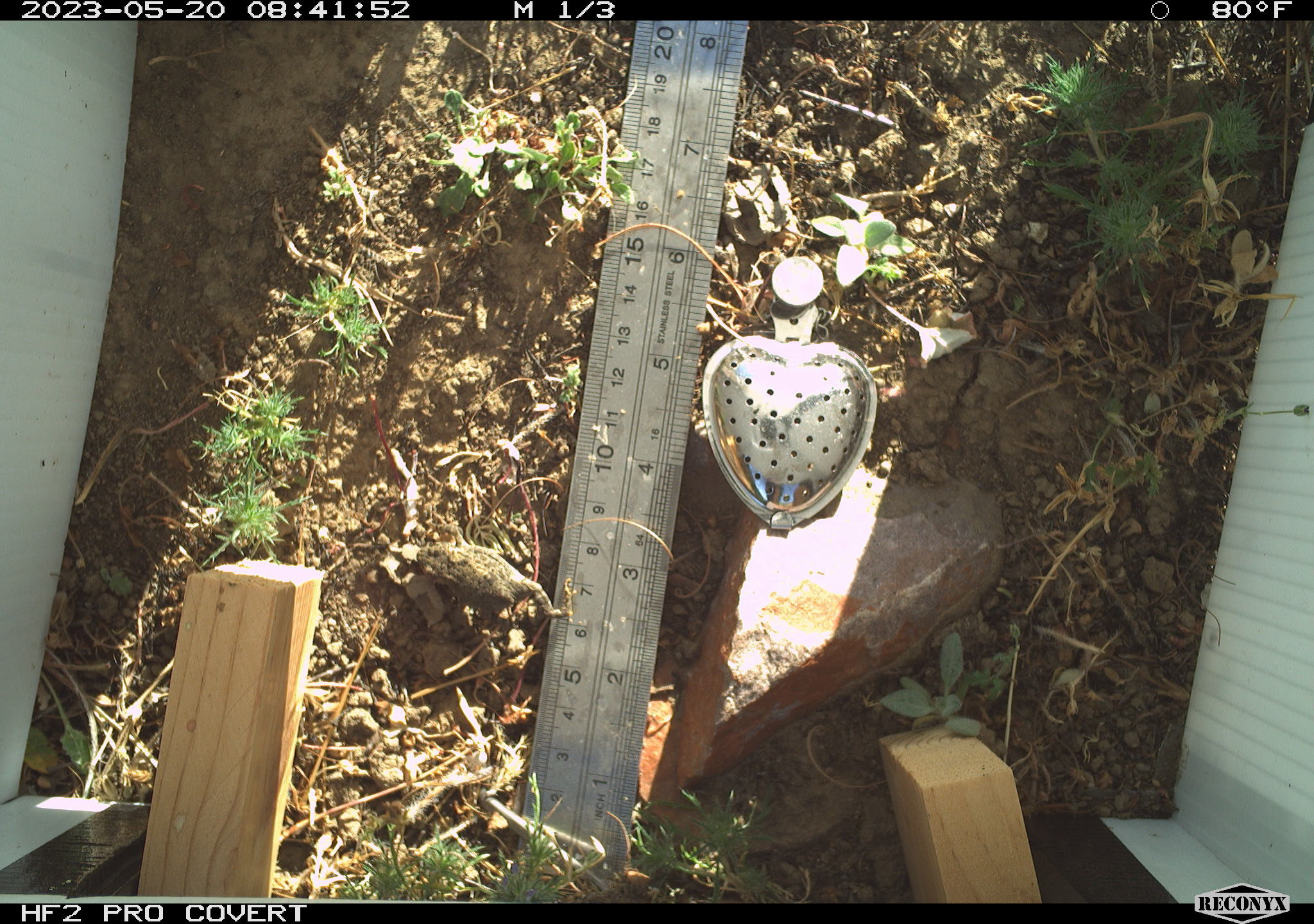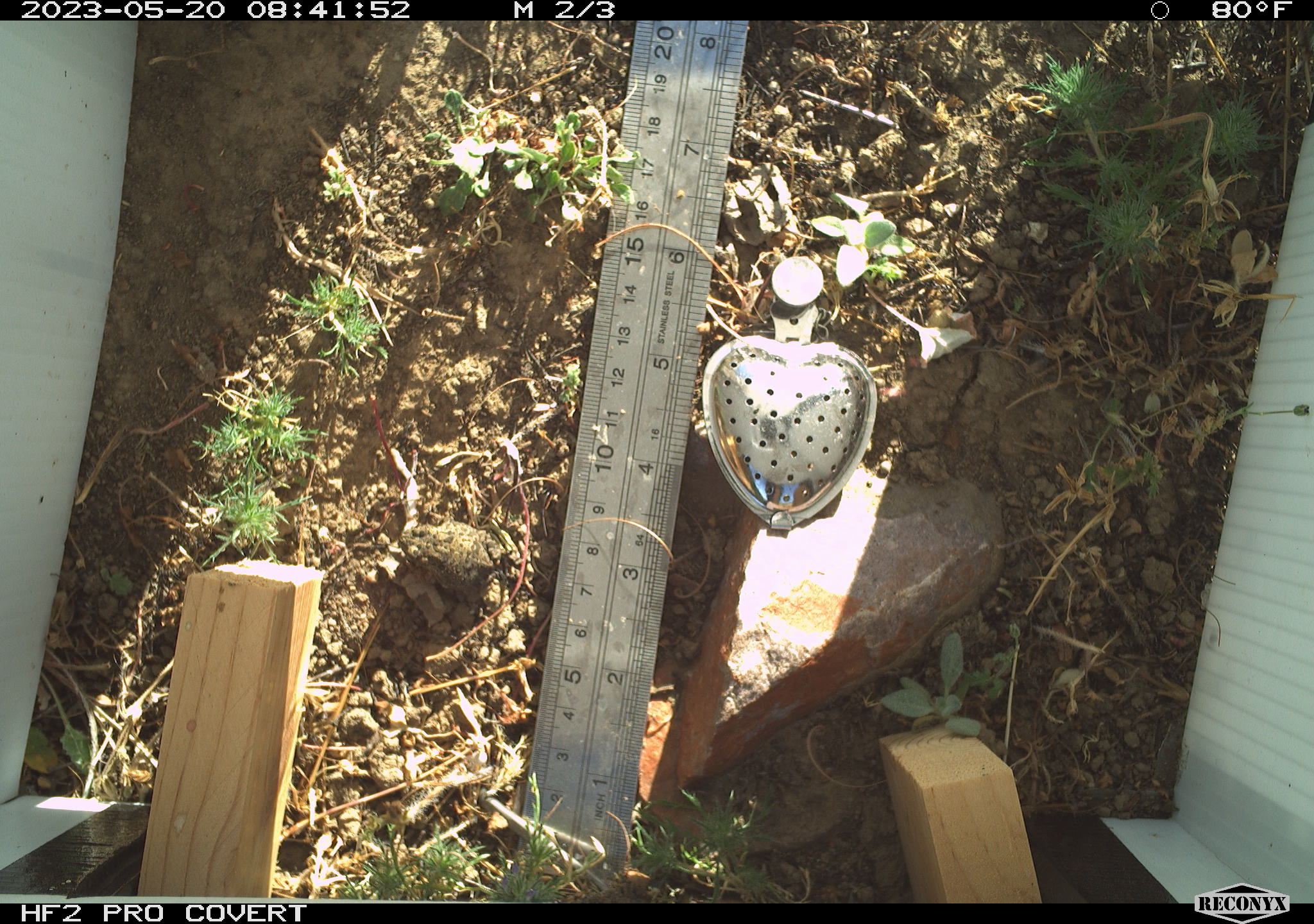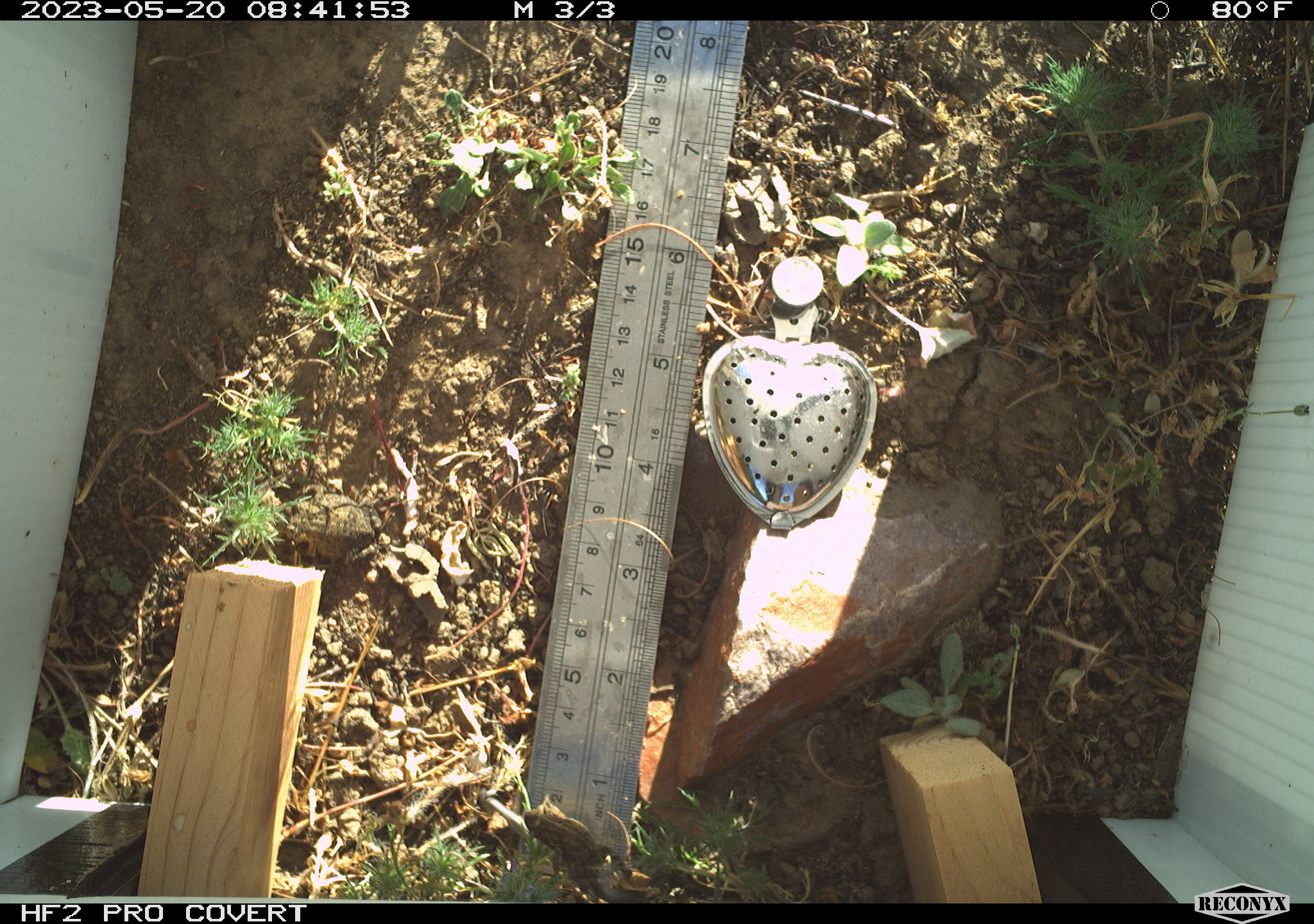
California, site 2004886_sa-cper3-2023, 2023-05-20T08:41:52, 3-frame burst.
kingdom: Animalia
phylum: Chordata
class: Amphibia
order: Anura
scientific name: Anura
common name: frogs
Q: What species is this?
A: Frogs (Anura).